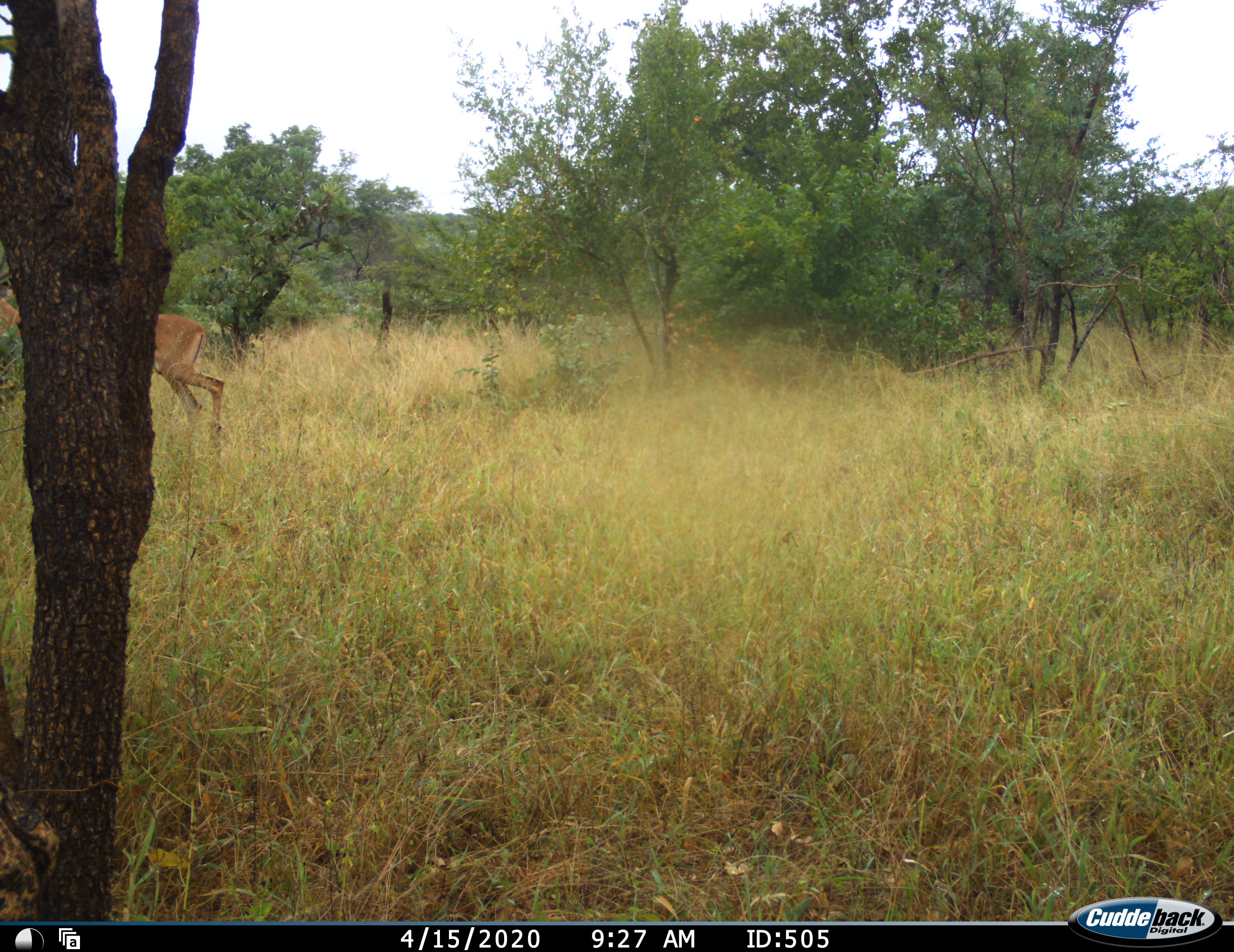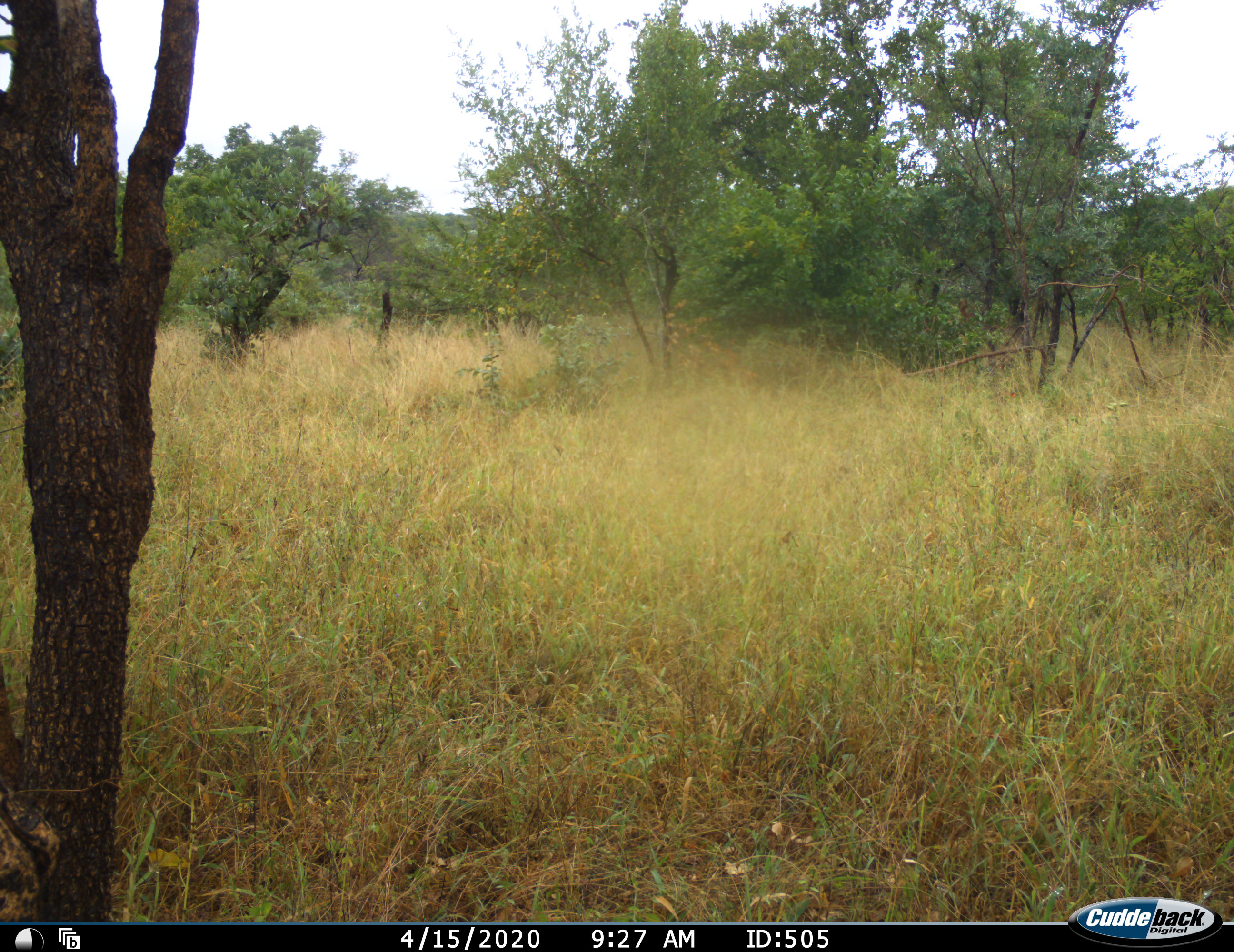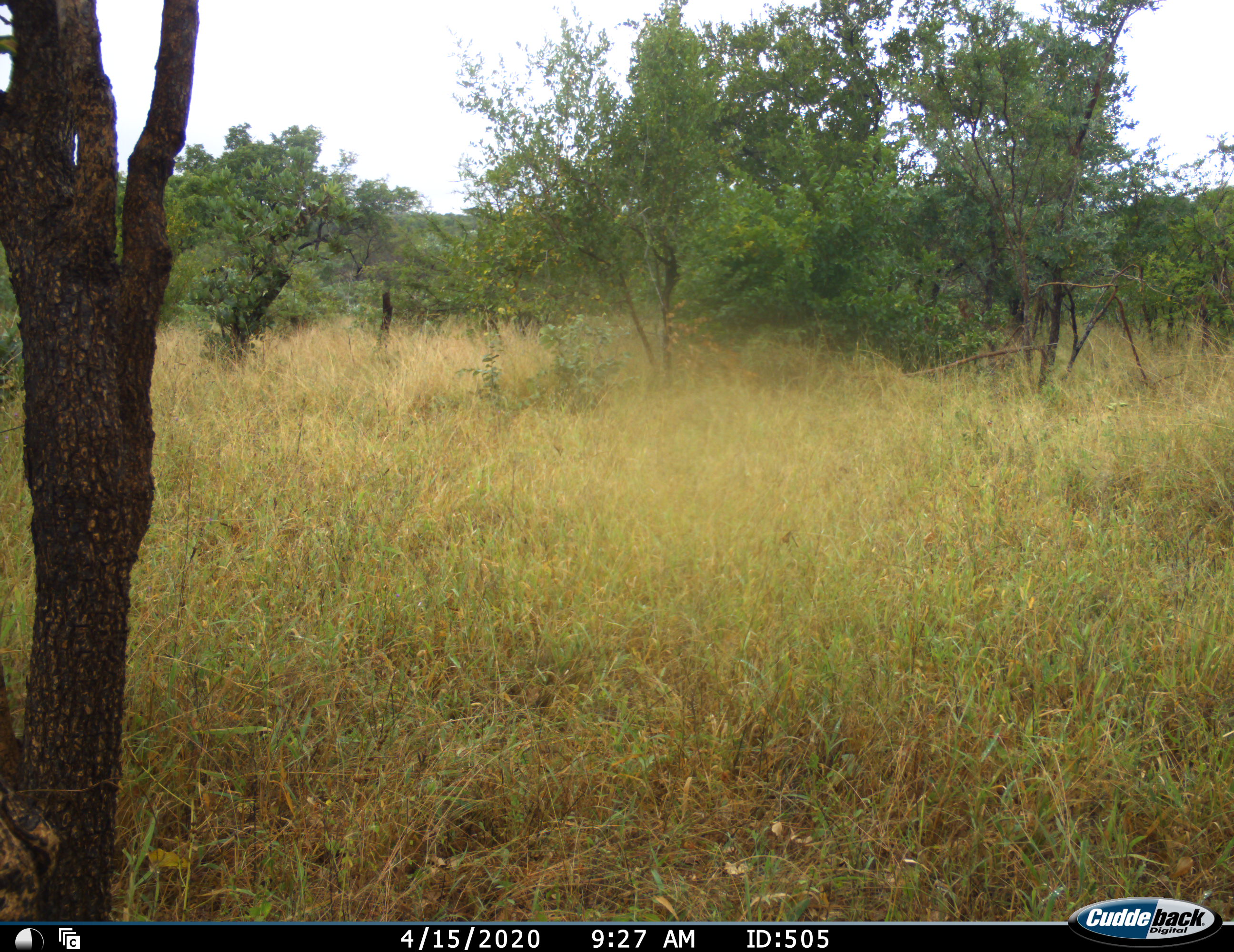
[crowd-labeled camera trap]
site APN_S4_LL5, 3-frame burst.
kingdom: Animalia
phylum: Chordata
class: Mammalia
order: Artiodactyla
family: Bovidae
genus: Aepyceros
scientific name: Aepyceros melampus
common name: impala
Impala (Aepyceros melampus), count 1. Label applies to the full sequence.